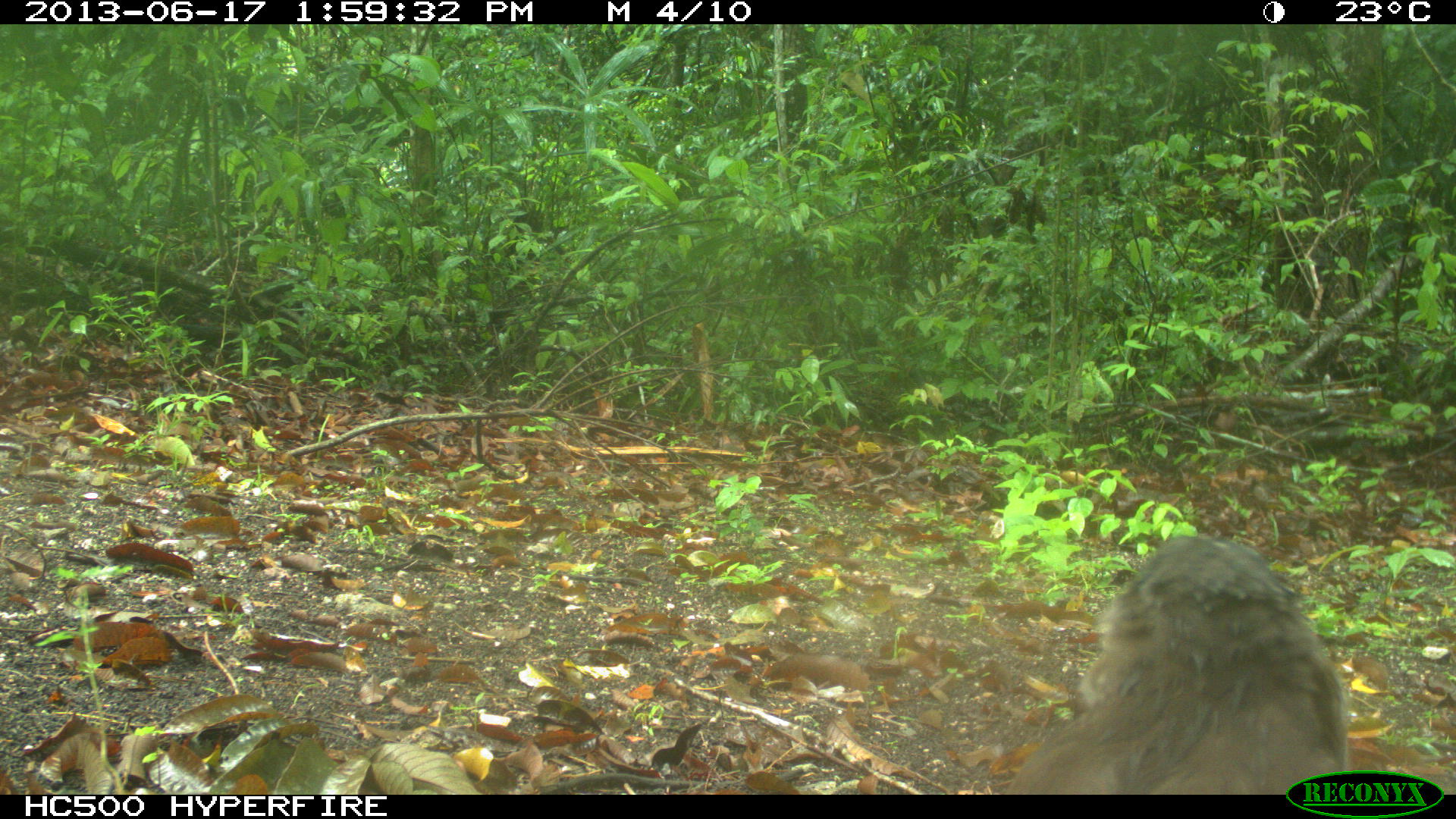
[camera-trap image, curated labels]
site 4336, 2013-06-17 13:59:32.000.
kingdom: Animalia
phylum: Chordata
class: Aves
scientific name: Aves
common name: birds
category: unknown raptor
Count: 1.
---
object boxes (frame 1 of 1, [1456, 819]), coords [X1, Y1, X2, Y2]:
unknown raptor: [1003, 531, 1348, 794]